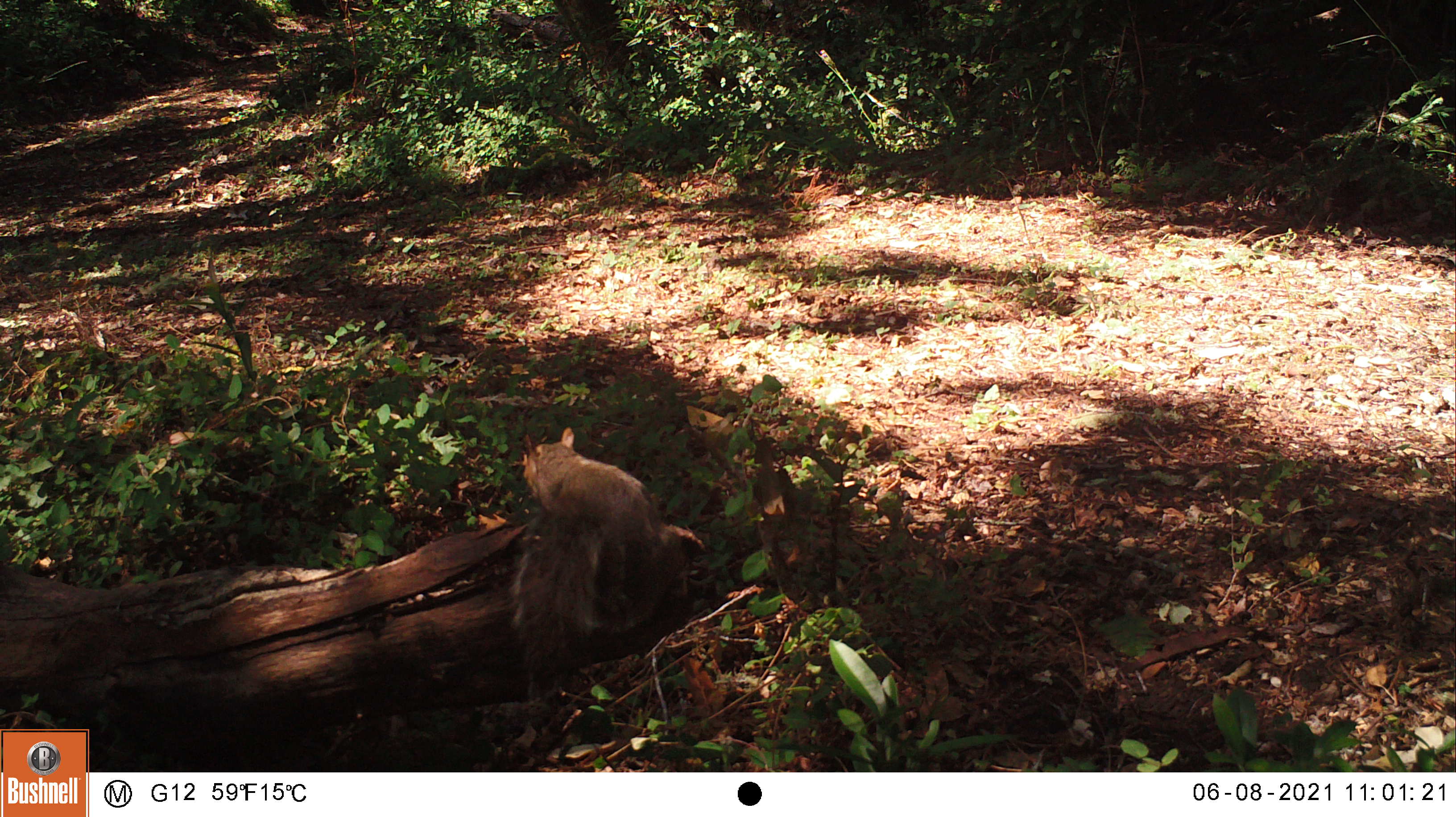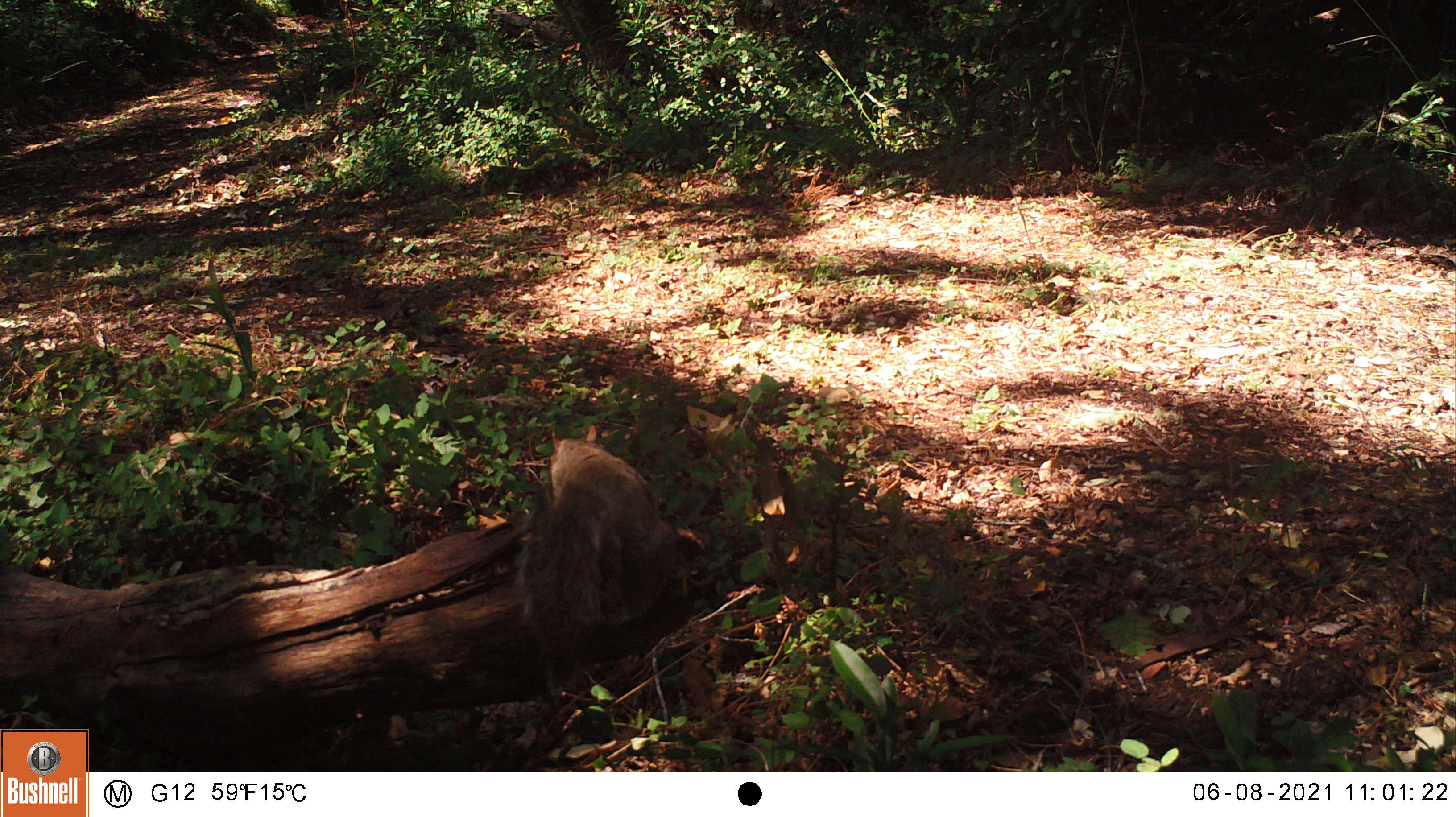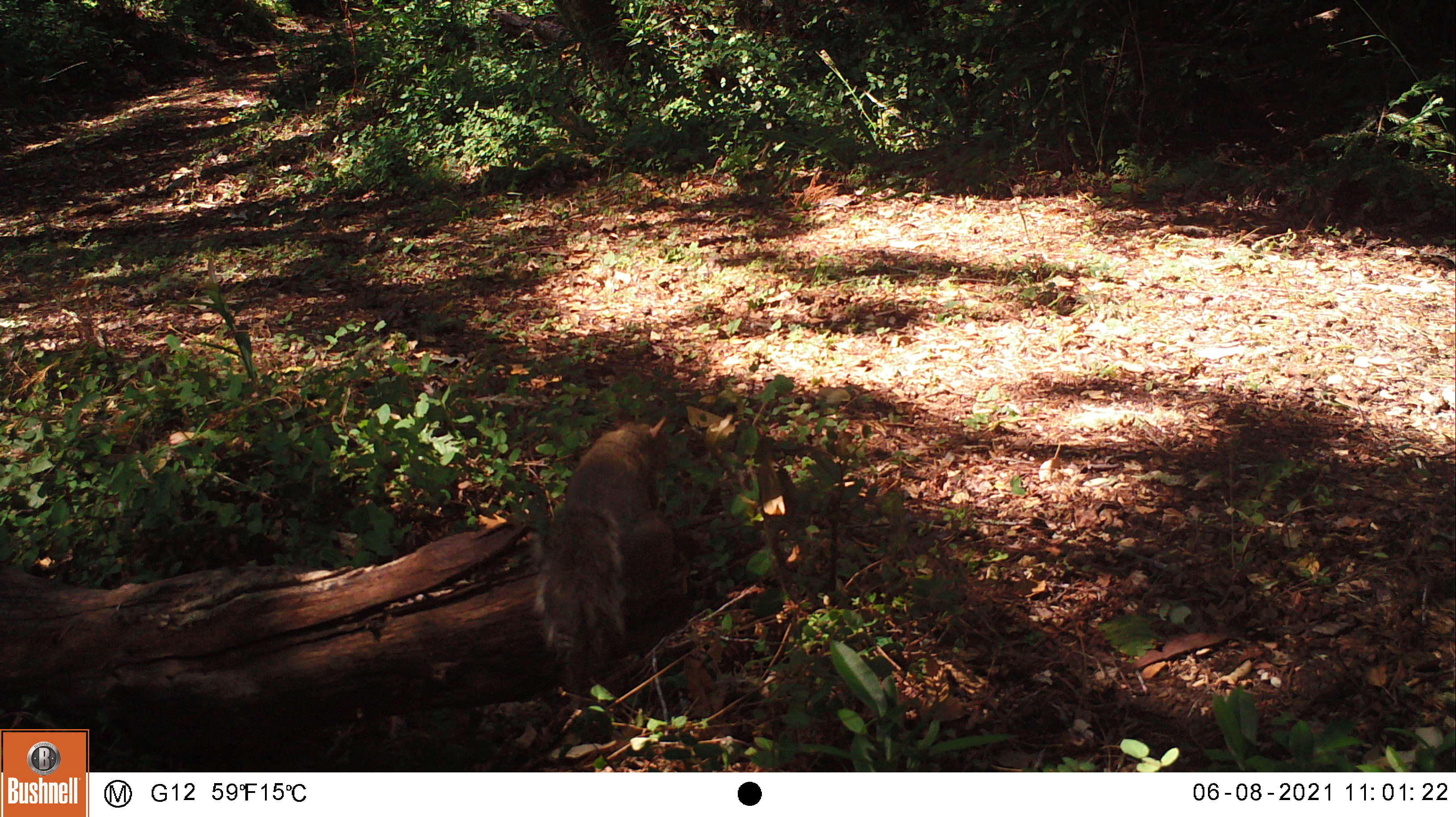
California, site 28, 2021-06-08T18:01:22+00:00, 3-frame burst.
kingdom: Animalia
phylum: Chordata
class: Mammalia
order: Rodentia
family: Sciuridae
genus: Sciurus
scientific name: Sciurus griseus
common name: western gray squirrel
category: western grey squirrel